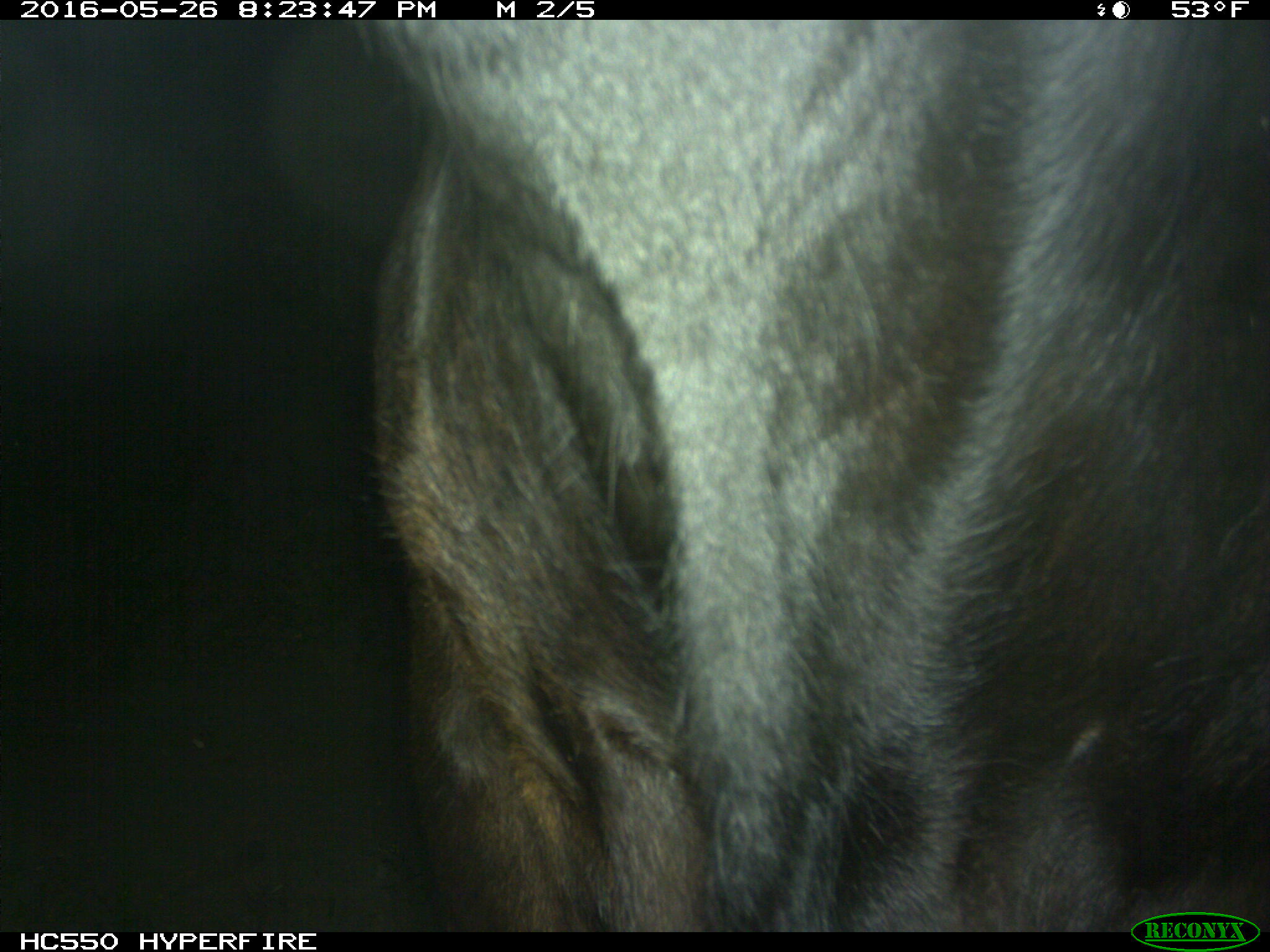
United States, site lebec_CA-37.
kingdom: Animalia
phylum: Chordata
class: Mammalia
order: Artiodactyla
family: Bovidae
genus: Bos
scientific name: Bos taurus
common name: domestic cow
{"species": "Bos taurus (domestic cow)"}